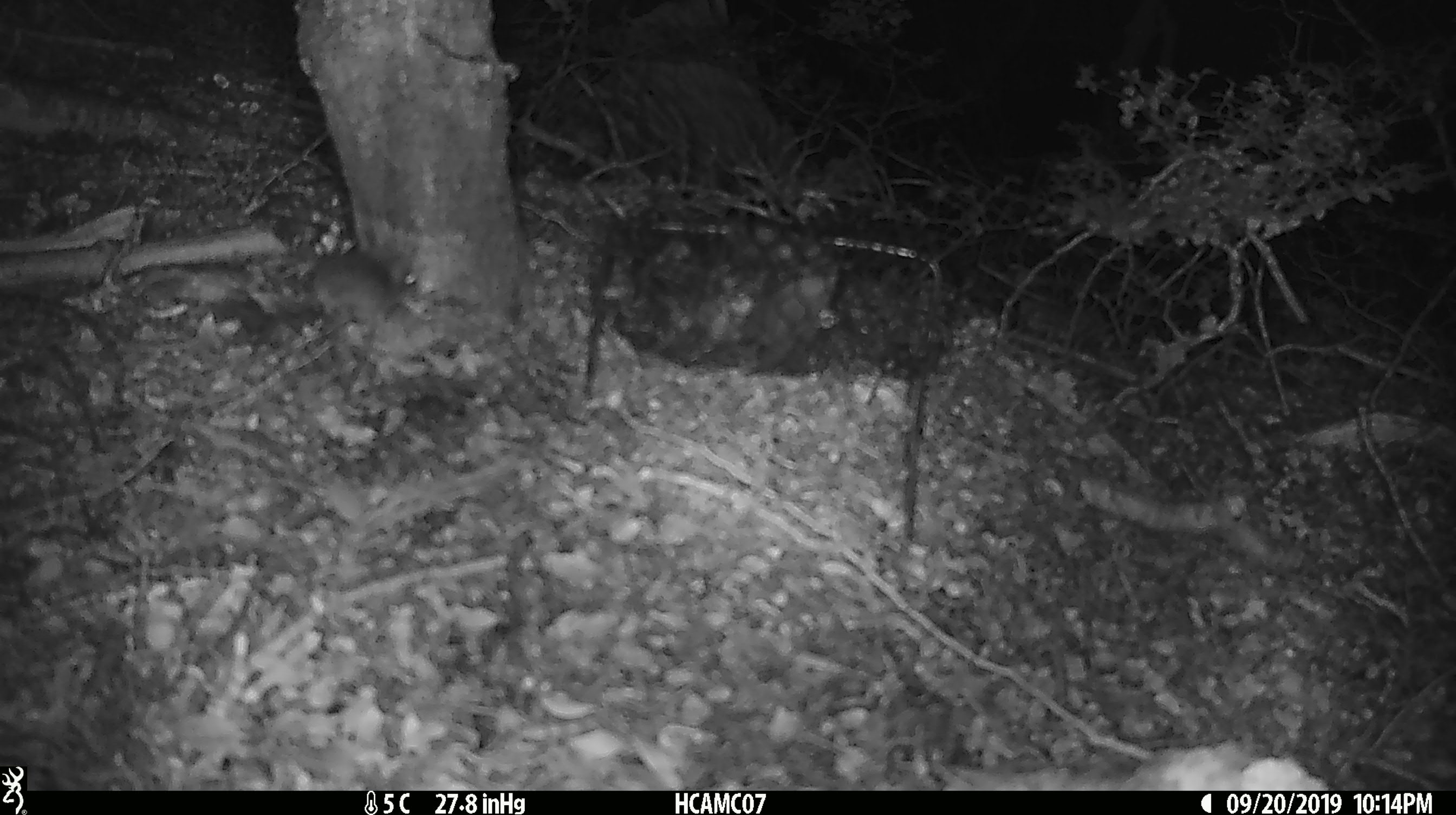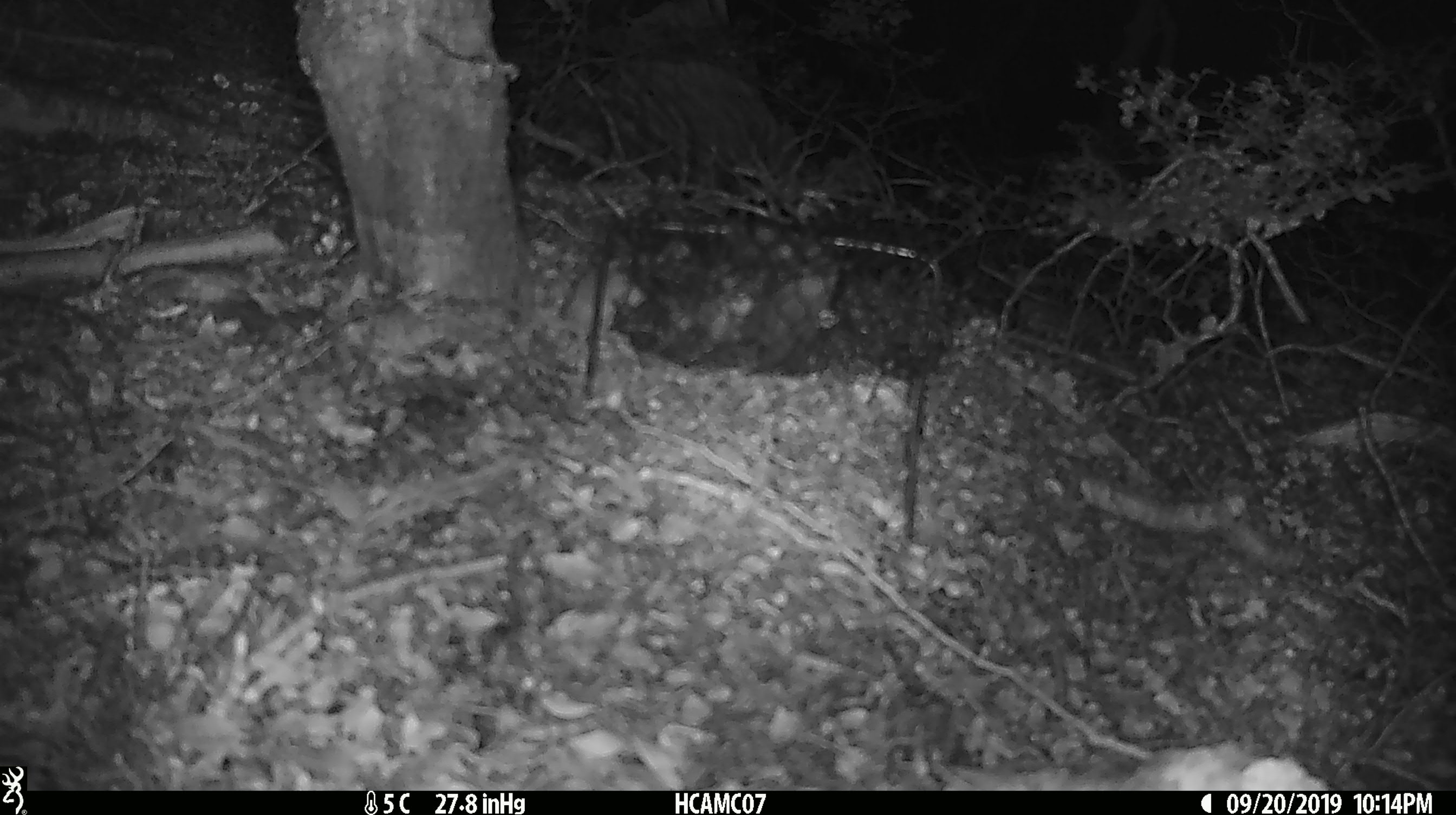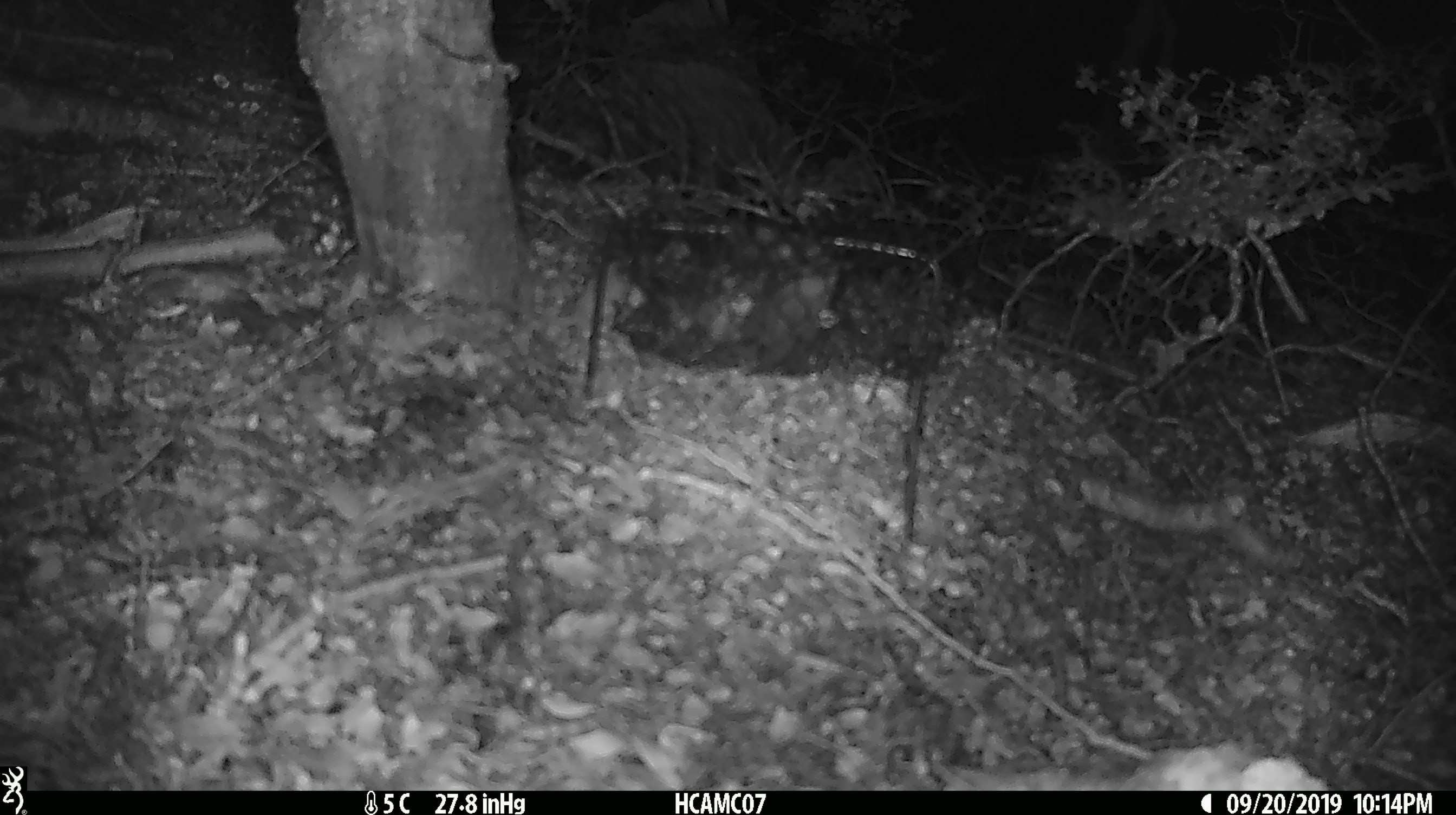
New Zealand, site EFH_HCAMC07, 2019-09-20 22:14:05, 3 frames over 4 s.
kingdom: Animalia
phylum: Chordata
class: Mammalia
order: Rodentia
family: Muridae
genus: Mus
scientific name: Mus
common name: mouse